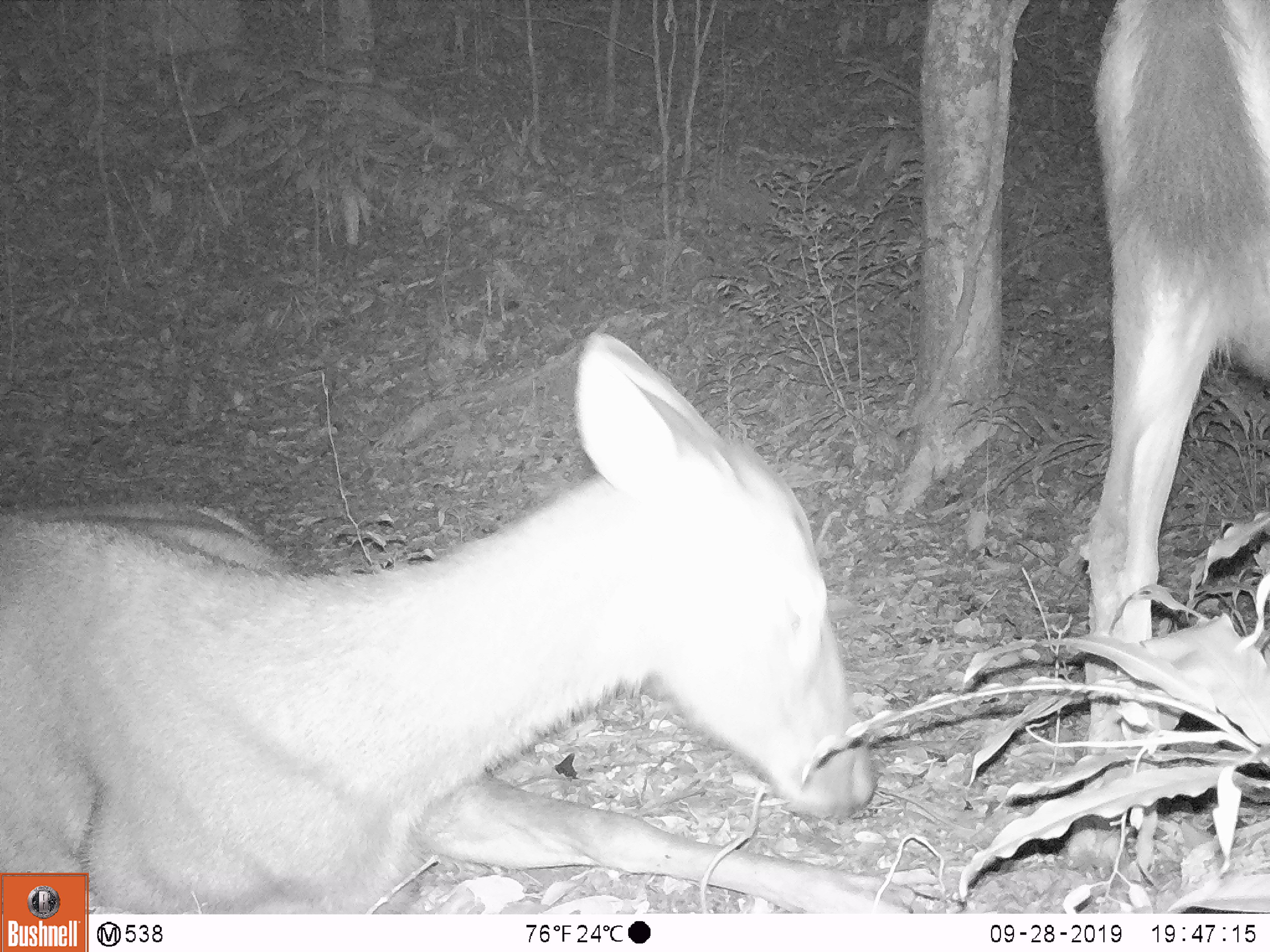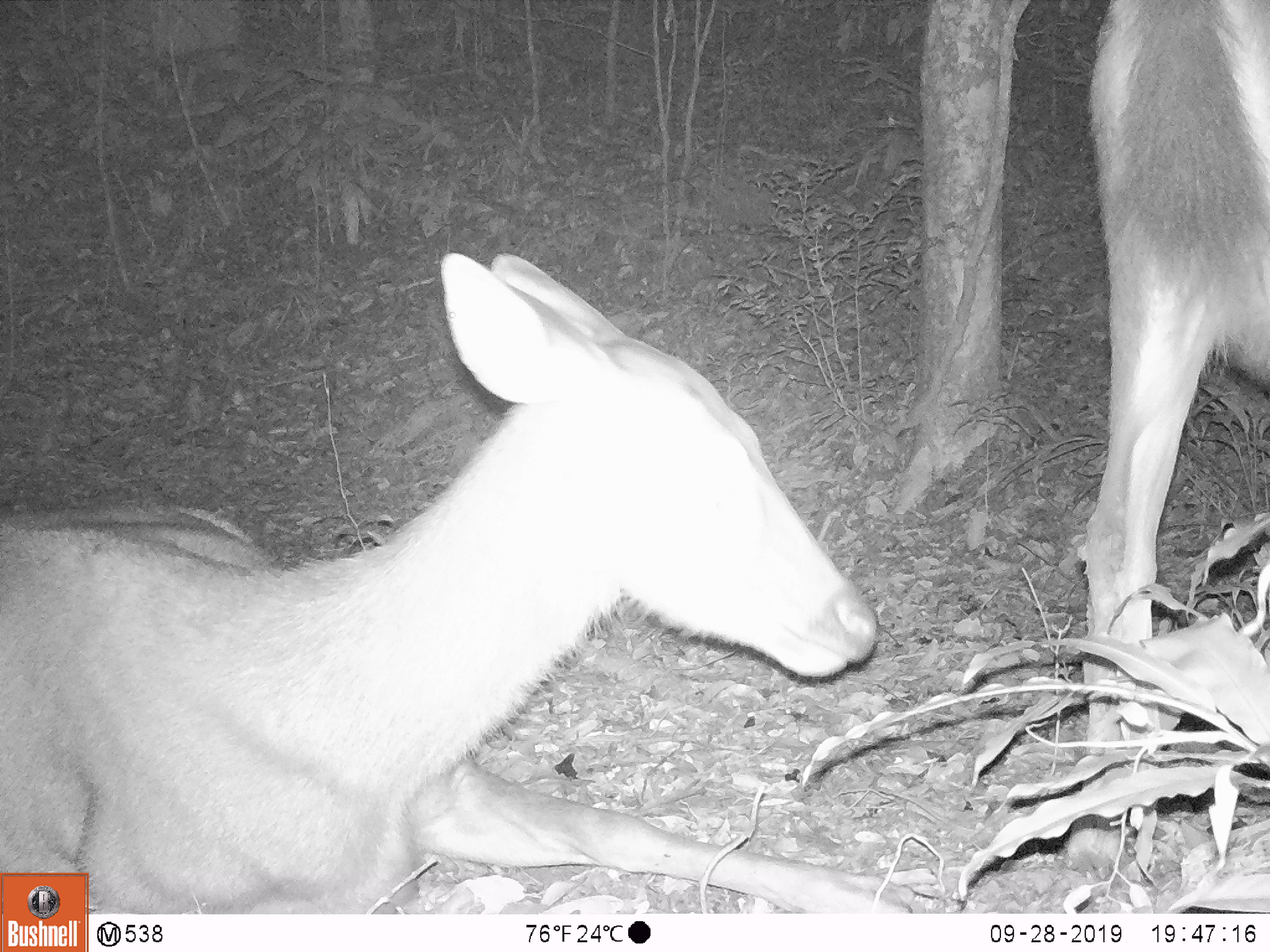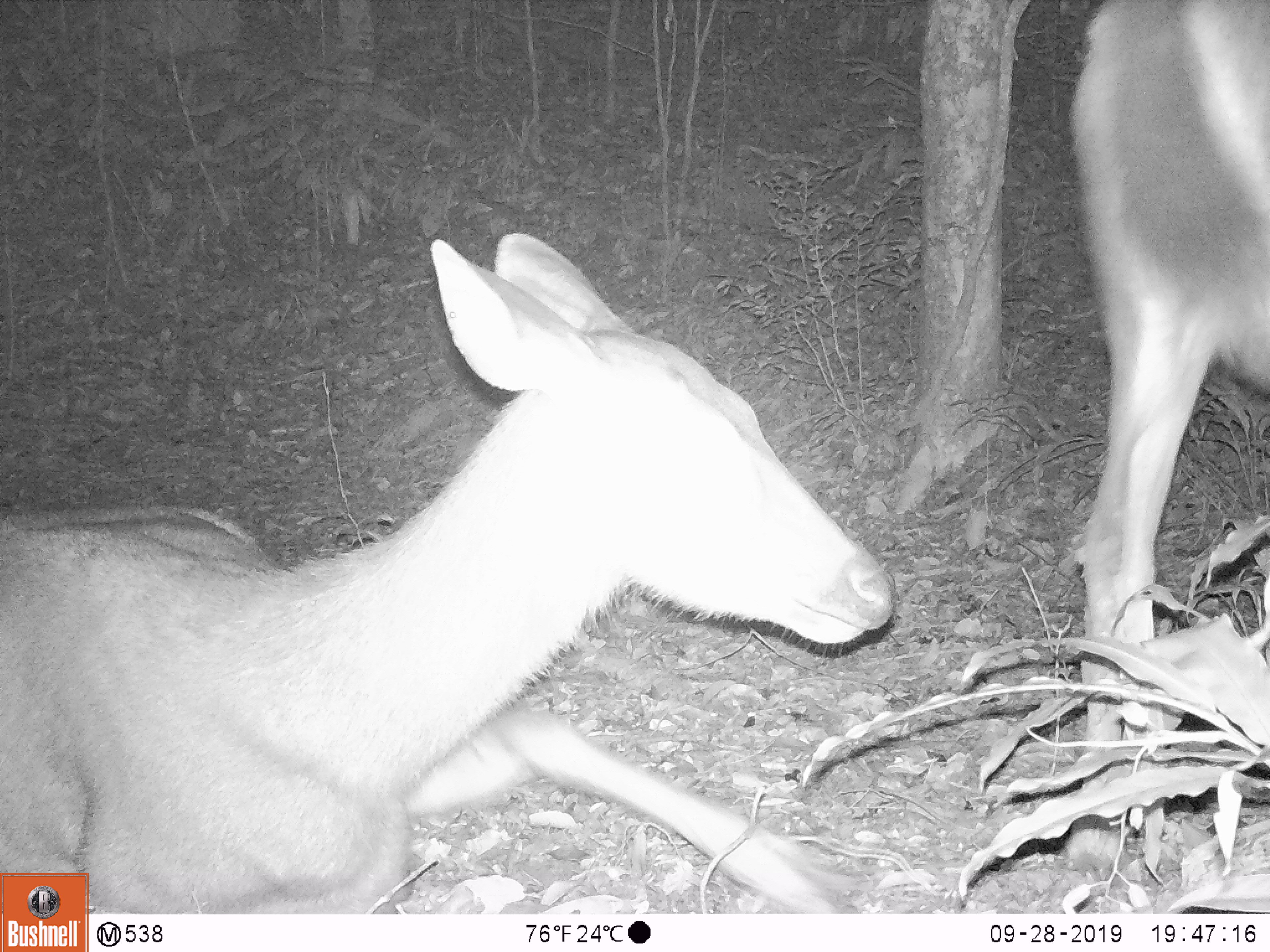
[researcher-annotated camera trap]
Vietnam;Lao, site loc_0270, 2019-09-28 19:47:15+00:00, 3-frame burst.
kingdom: Animalia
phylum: Chordata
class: Mammalia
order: Artiodactyla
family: Cervidae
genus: Rusa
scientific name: Rusa unicolor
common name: sambar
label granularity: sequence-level